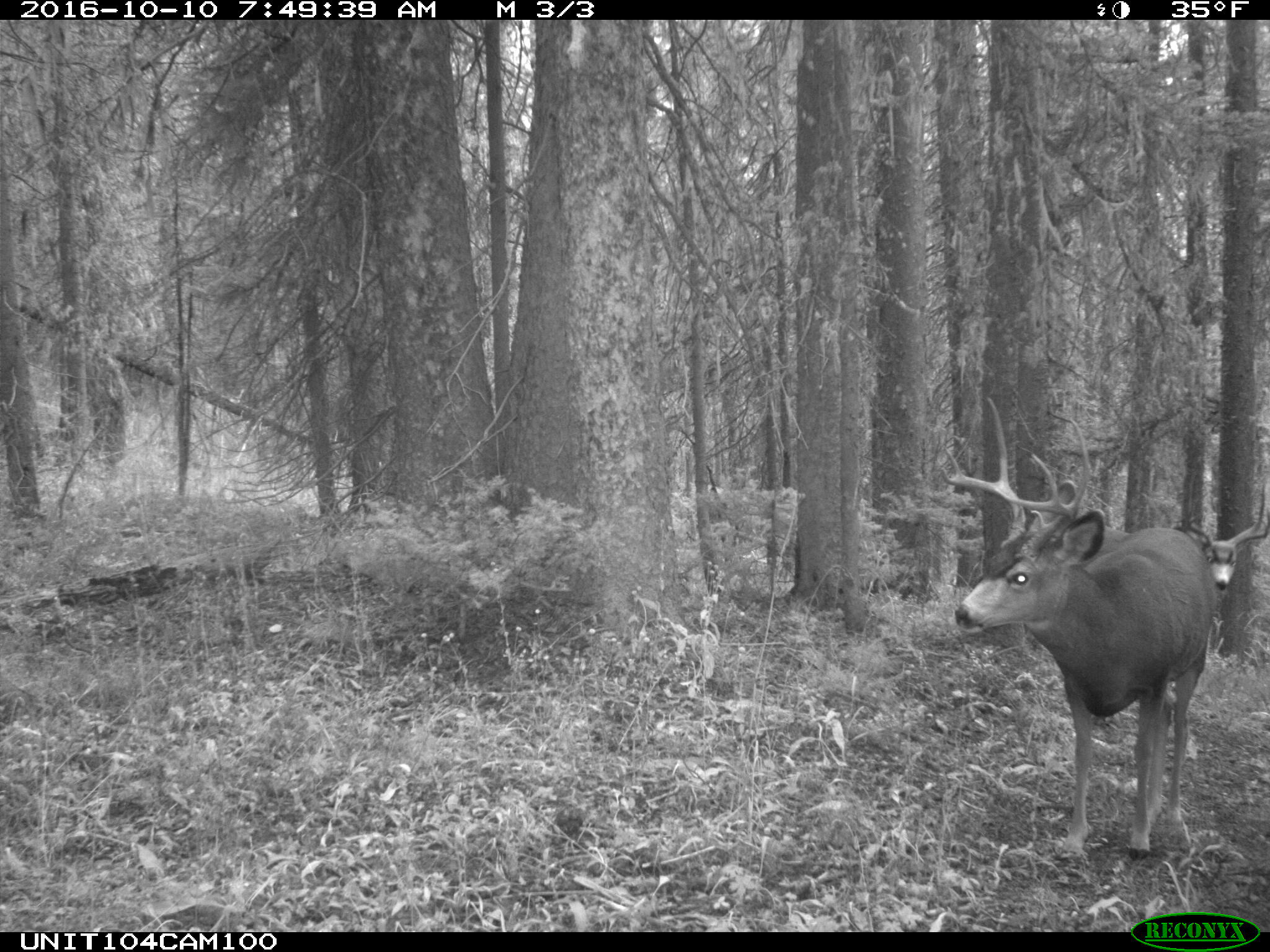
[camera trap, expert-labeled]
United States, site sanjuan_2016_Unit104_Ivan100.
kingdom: Animalia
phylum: Chordata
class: Mammalia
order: Artiodactyla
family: Cervidae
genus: Odocoileus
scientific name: Odocoileus hemionus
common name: mule deer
Odocoileus hemionus (mule deer).